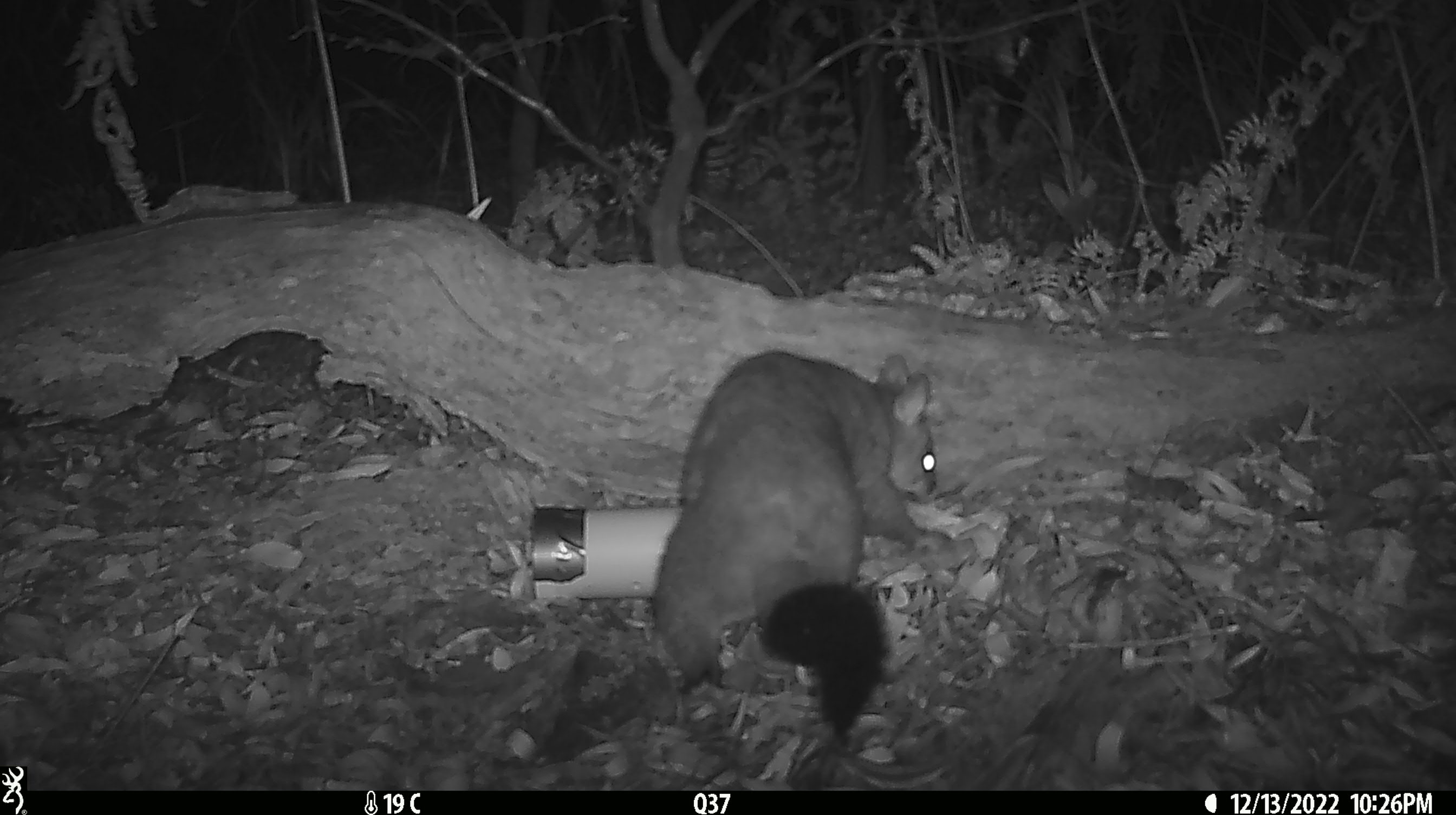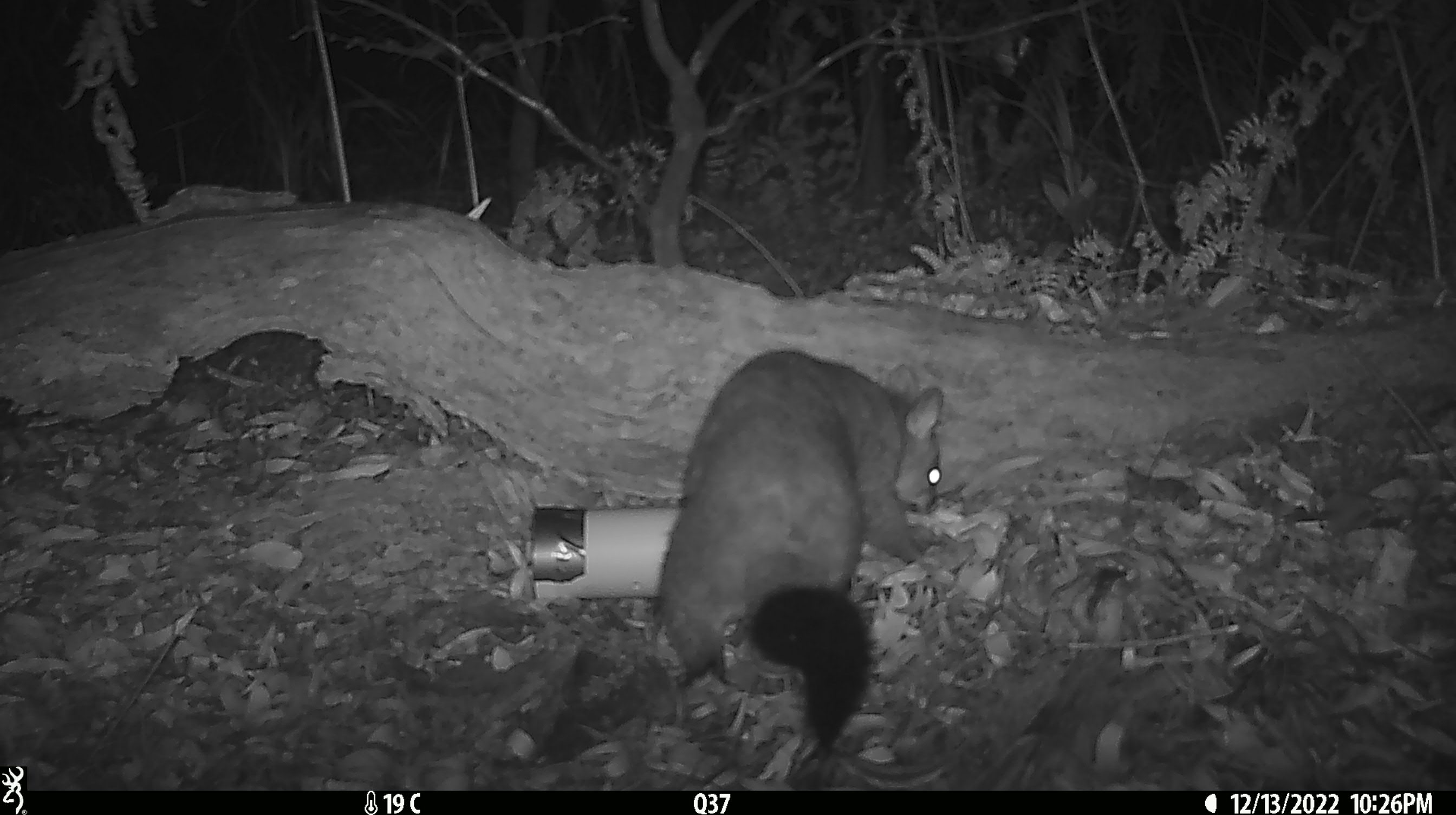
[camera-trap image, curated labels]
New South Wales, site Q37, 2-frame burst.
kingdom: Animalia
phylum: Chordata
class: Mammalia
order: Diprotodontia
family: Phalangeridae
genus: Trichosurus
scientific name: Trichosurus vulpecula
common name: common brushtail possum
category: possum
Possum (common brushtail possum) (Trichosurus vulpecula).